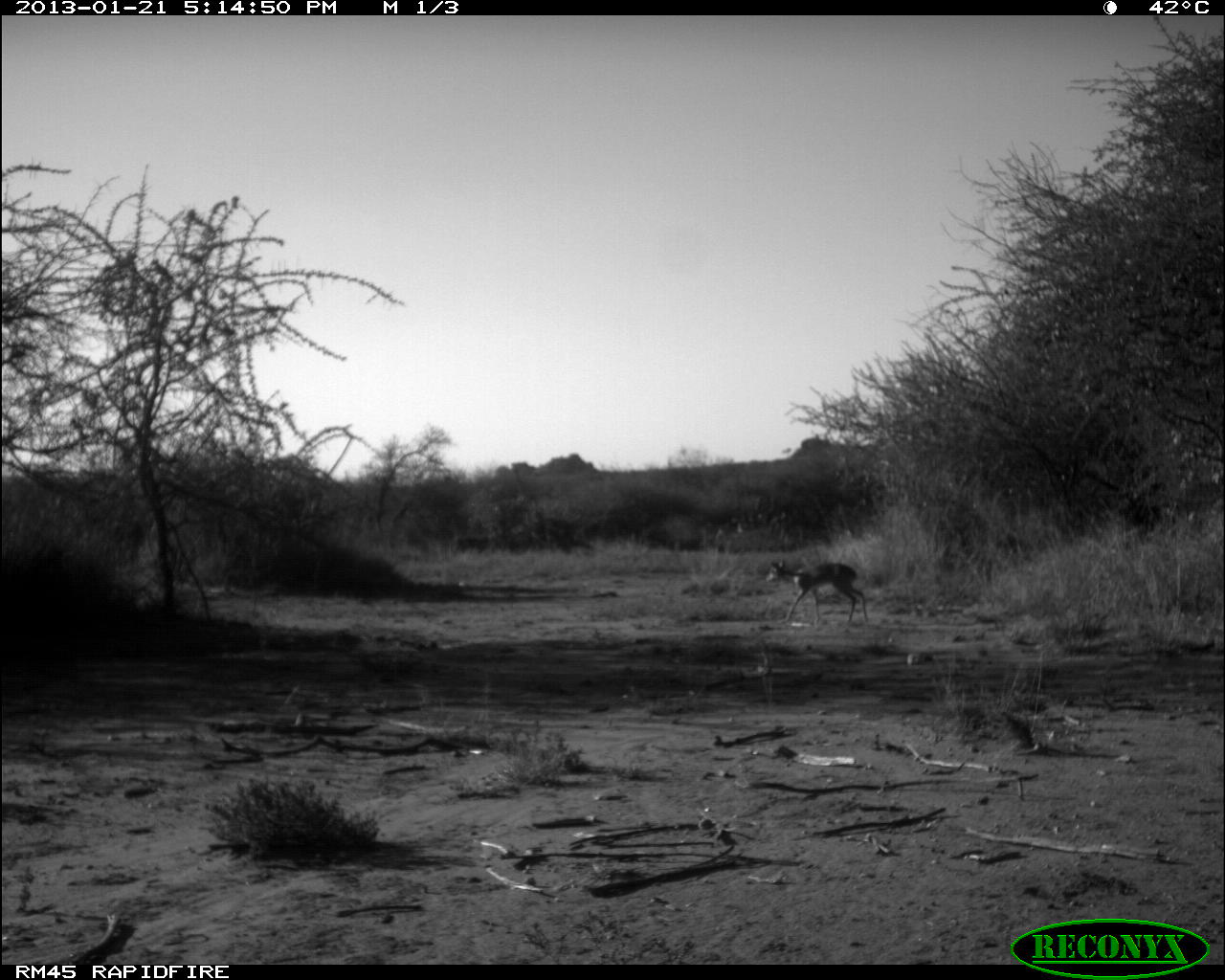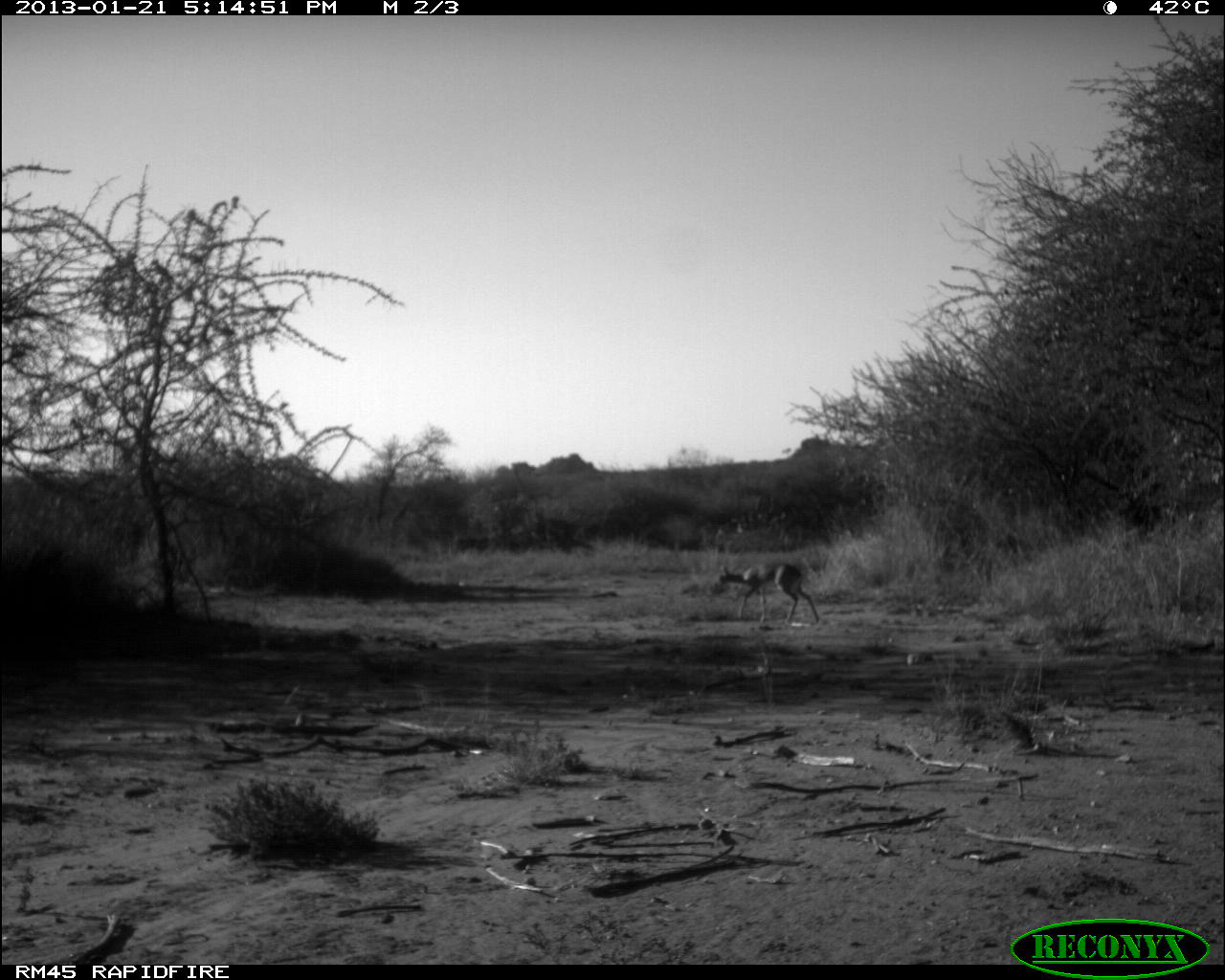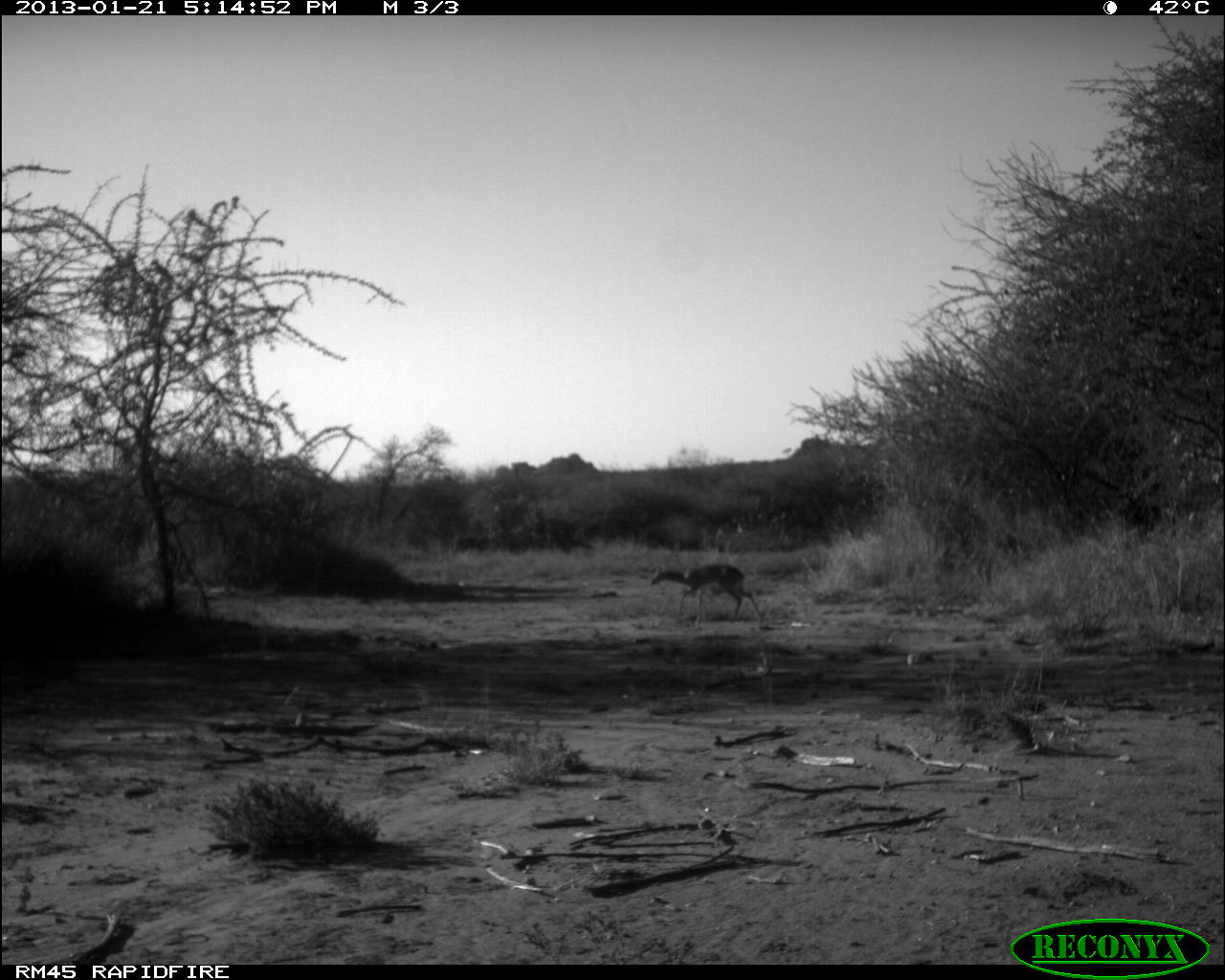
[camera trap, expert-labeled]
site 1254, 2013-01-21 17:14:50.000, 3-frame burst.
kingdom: Animalia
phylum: Chordata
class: Mammalia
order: Artiodactyla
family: Bovidae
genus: Madoqua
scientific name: Madoqua guentheri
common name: günther's dik-dik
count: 1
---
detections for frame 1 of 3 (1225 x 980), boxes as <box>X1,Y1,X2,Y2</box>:
madoqua guentheri: <box>765,558,869,626</box>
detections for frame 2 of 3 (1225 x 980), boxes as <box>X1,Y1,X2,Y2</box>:
madoqua guentheri: <box>716,560,819,625</box>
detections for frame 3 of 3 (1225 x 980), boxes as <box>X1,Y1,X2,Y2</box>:
madoqua guentheri: <box>649,561,763,623</box>